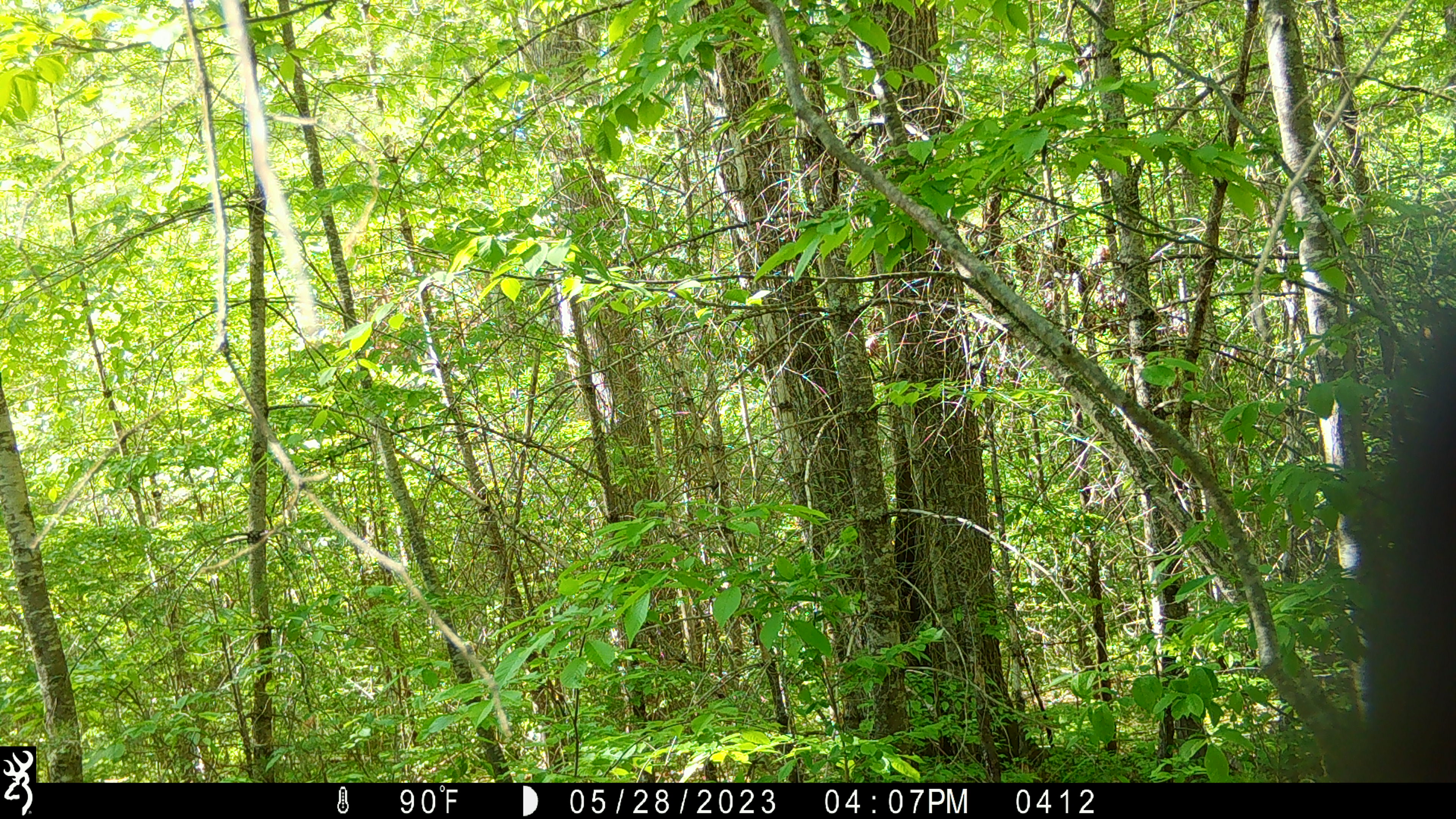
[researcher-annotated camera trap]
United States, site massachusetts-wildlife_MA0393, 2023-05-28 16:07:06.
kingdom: Animalia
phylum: Chordata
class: Mammalia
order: Carnivora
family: Ursidae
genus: Ursus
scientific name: Ursus americanus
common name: black bear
Black bear (Ursus americanus).